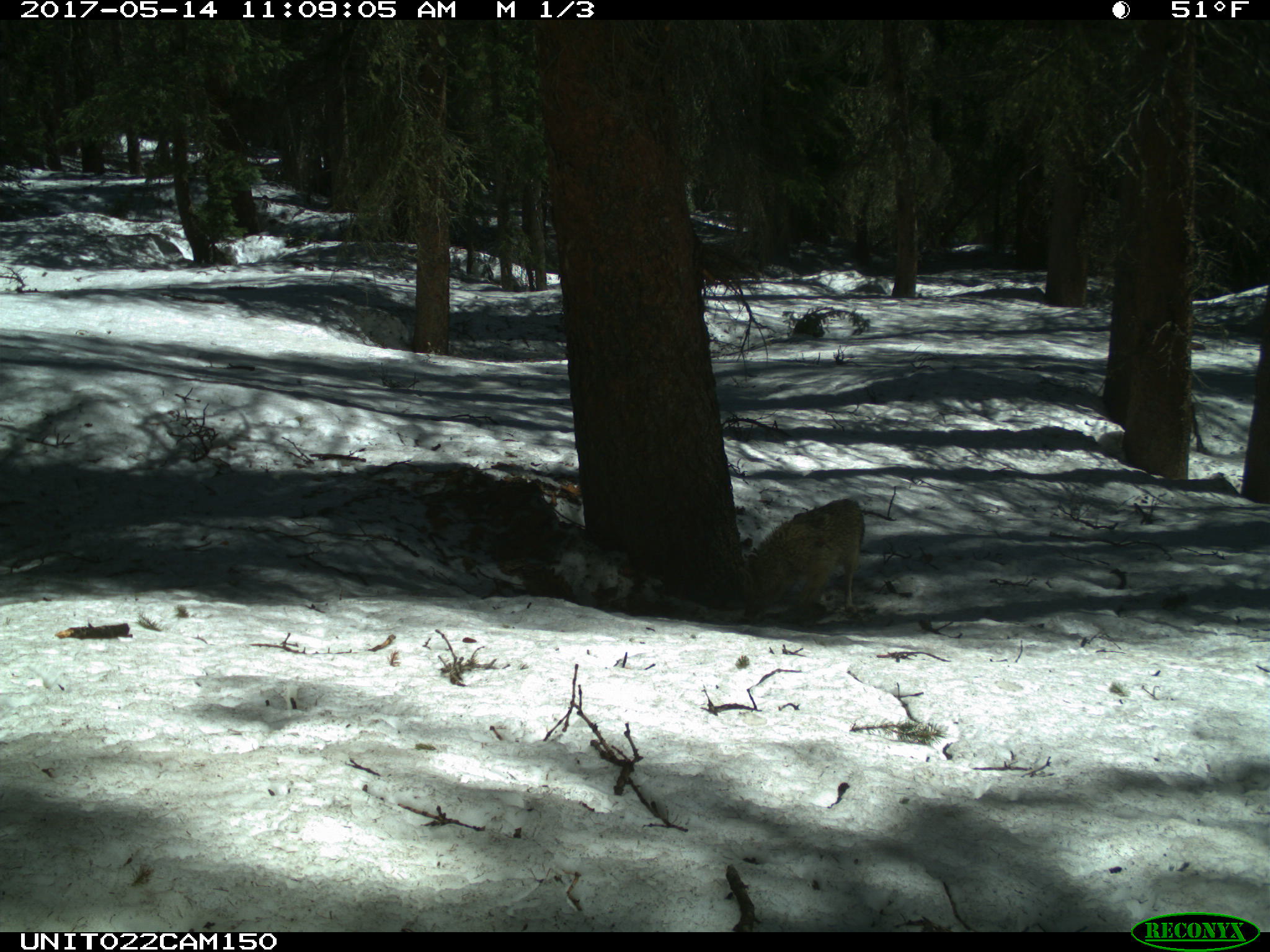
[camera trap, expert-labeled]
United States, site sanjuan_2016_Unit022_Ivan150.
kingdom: Animalia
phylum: Chordata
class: Mammalia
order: Carnivora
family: Canidae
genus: Canis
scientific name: Canis latrans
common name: coyote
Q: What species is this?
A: Canis latrans (coyote).